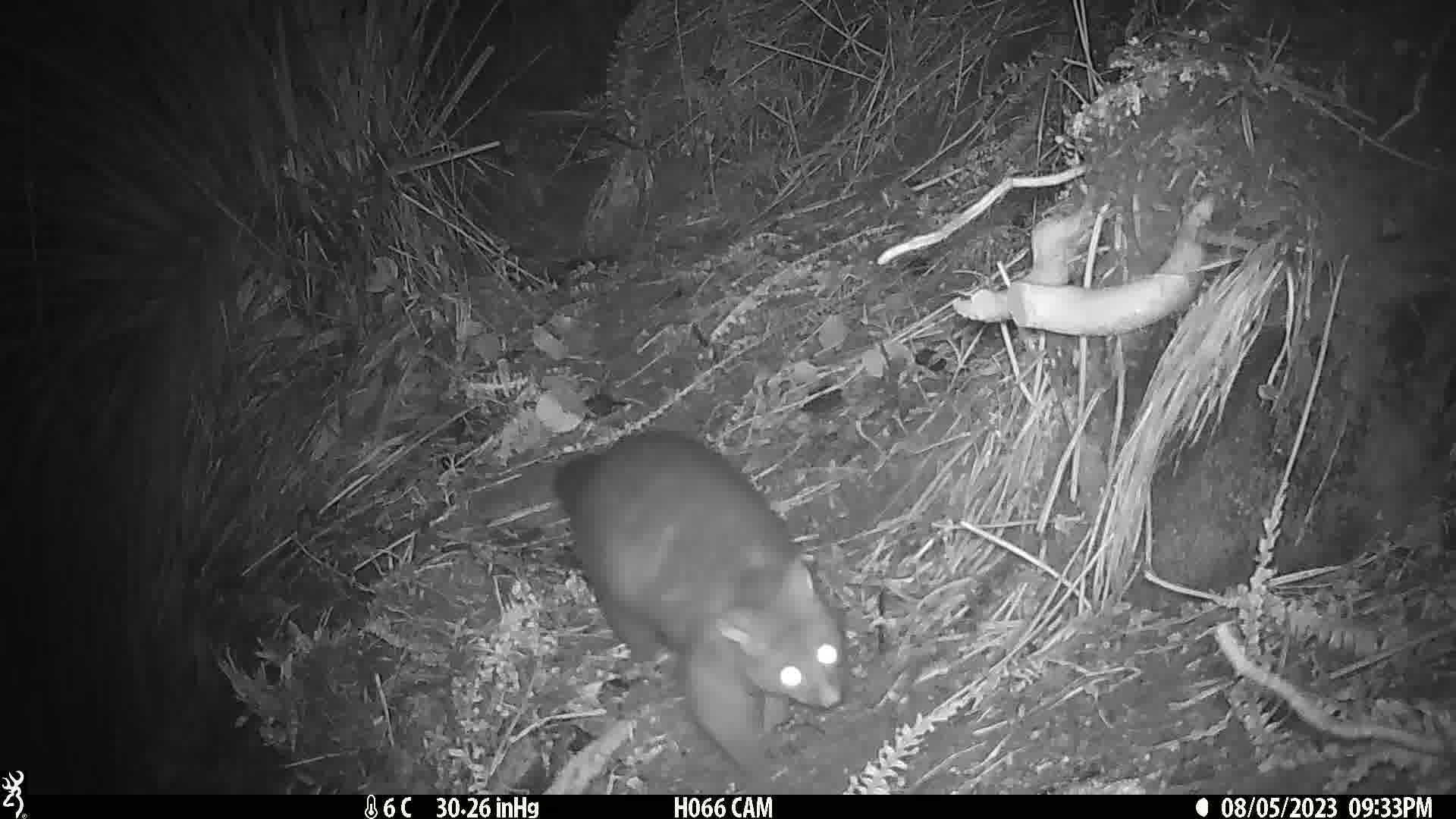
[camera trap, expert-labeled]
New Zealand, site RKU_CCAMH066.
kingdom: Animalia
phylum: Chordata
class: Mammalia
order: Diprotodontia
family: Phalangeridae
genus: Trichosurus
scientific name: Trichosurus vulpecula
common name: common brushtail possum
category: possum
Possum (common brushtail possum) (Trichosurus vulpecula).